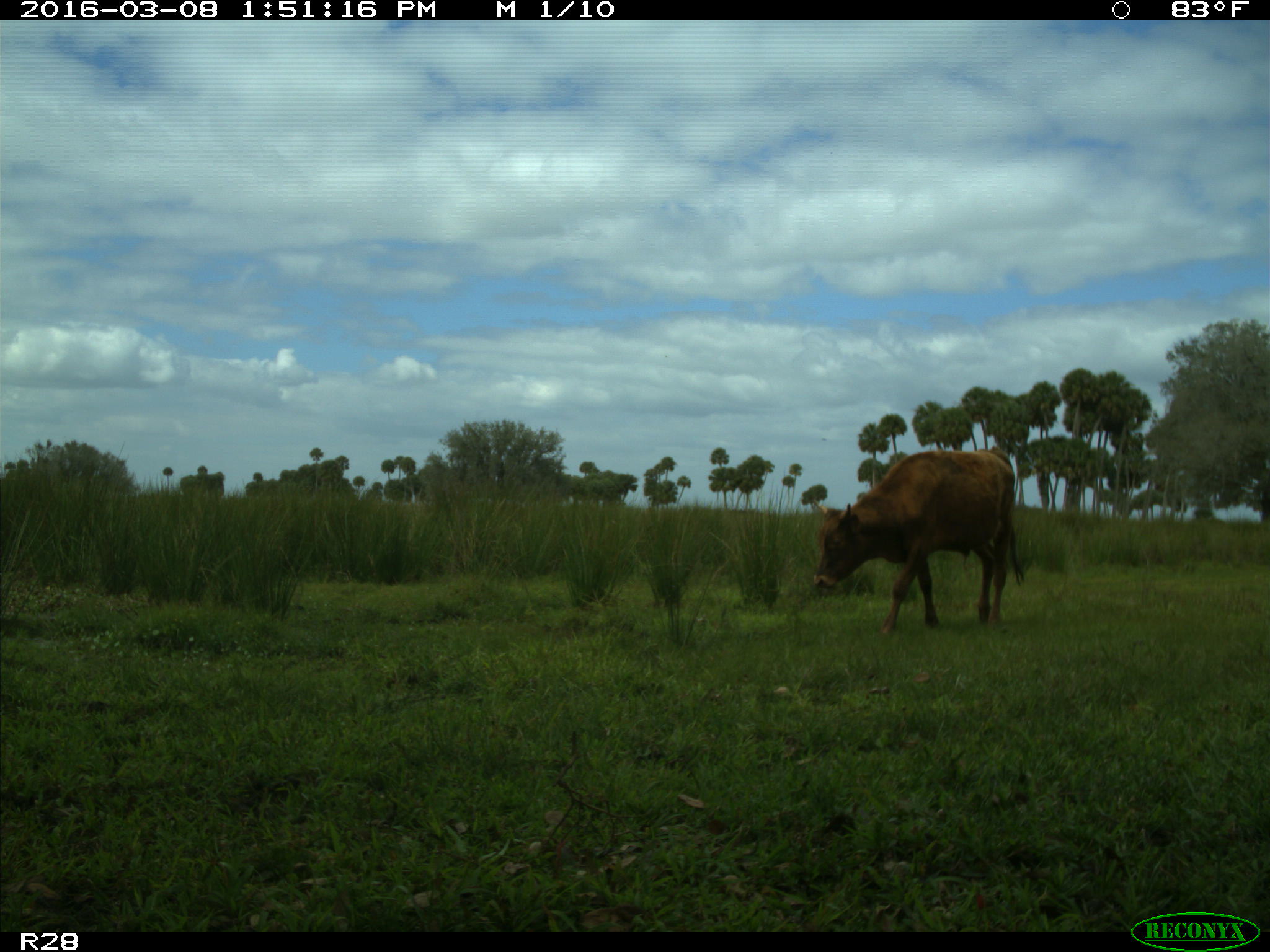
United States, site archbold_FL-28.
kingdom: Animalia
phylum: Chordata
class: Mammalia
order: Artiodactyla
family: Bovidae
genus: Bos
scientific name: Bos taurus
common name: domestic cow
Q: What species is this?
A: Bos taurus (domestic cow).